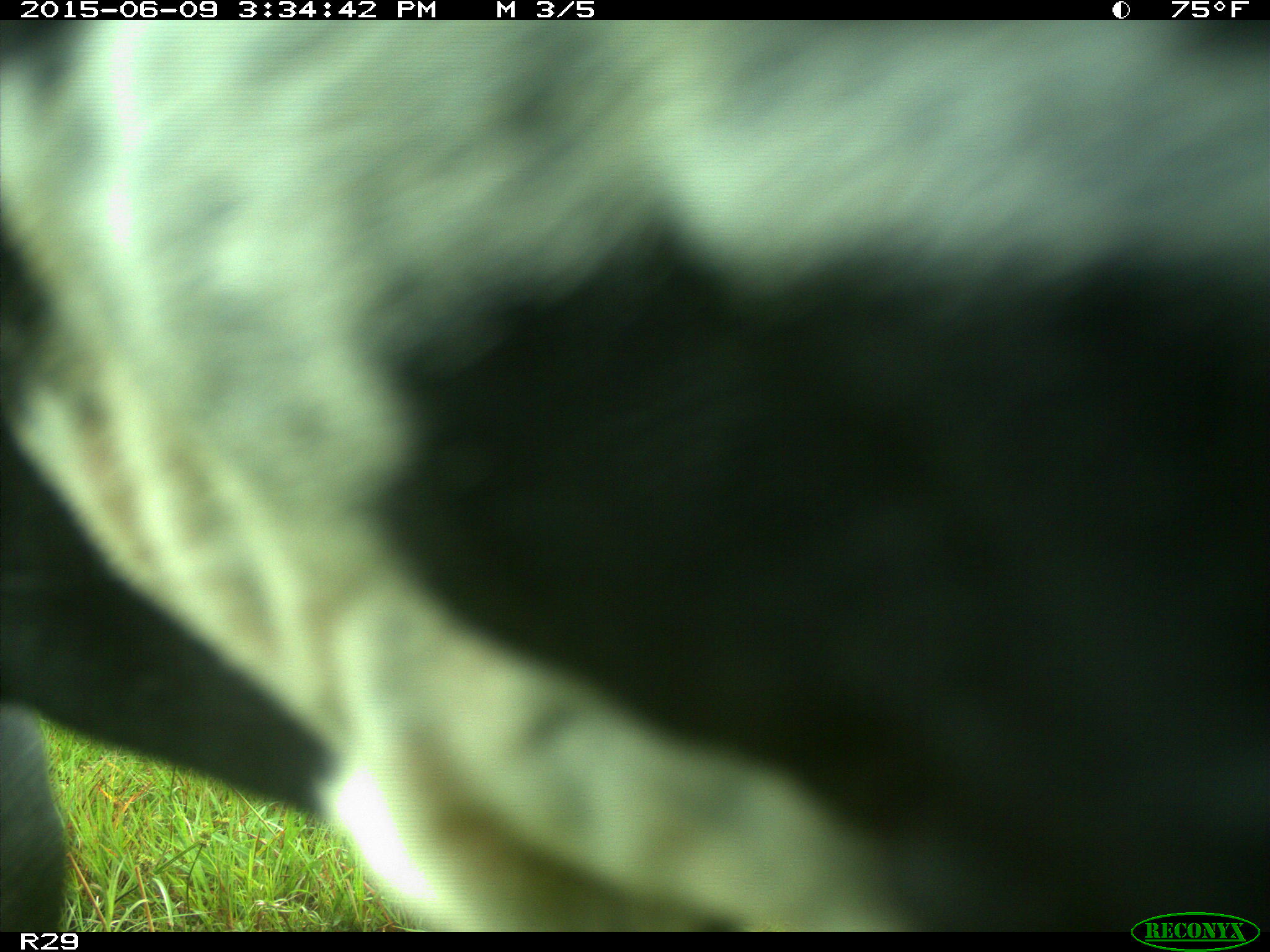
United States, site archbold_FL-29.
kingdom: Animalia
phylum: Chordata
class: Mammalia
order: Artiodactyla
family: Bovidae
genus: Bos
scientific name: Bos taurus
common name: domestic cow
Bos taurus (domestic cow).